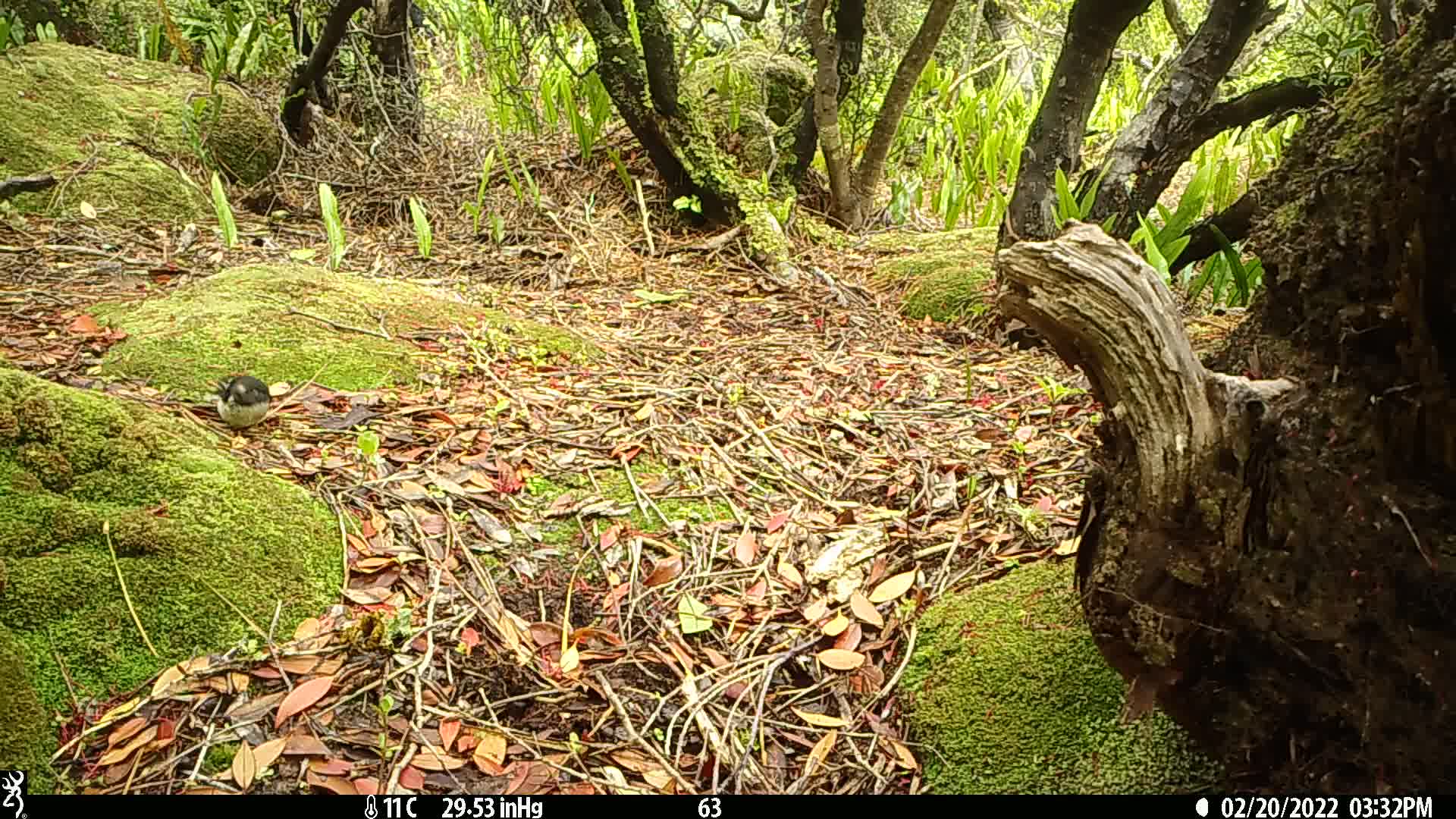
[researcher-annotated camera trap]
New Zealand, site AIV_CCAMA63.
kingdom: Animalia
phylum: Chordata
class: Aves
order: Passeriformes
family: Petroicidae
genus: Petroica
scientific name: Petroica macrocephala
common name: tomtit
Tomtit (Petroica macrocephala).